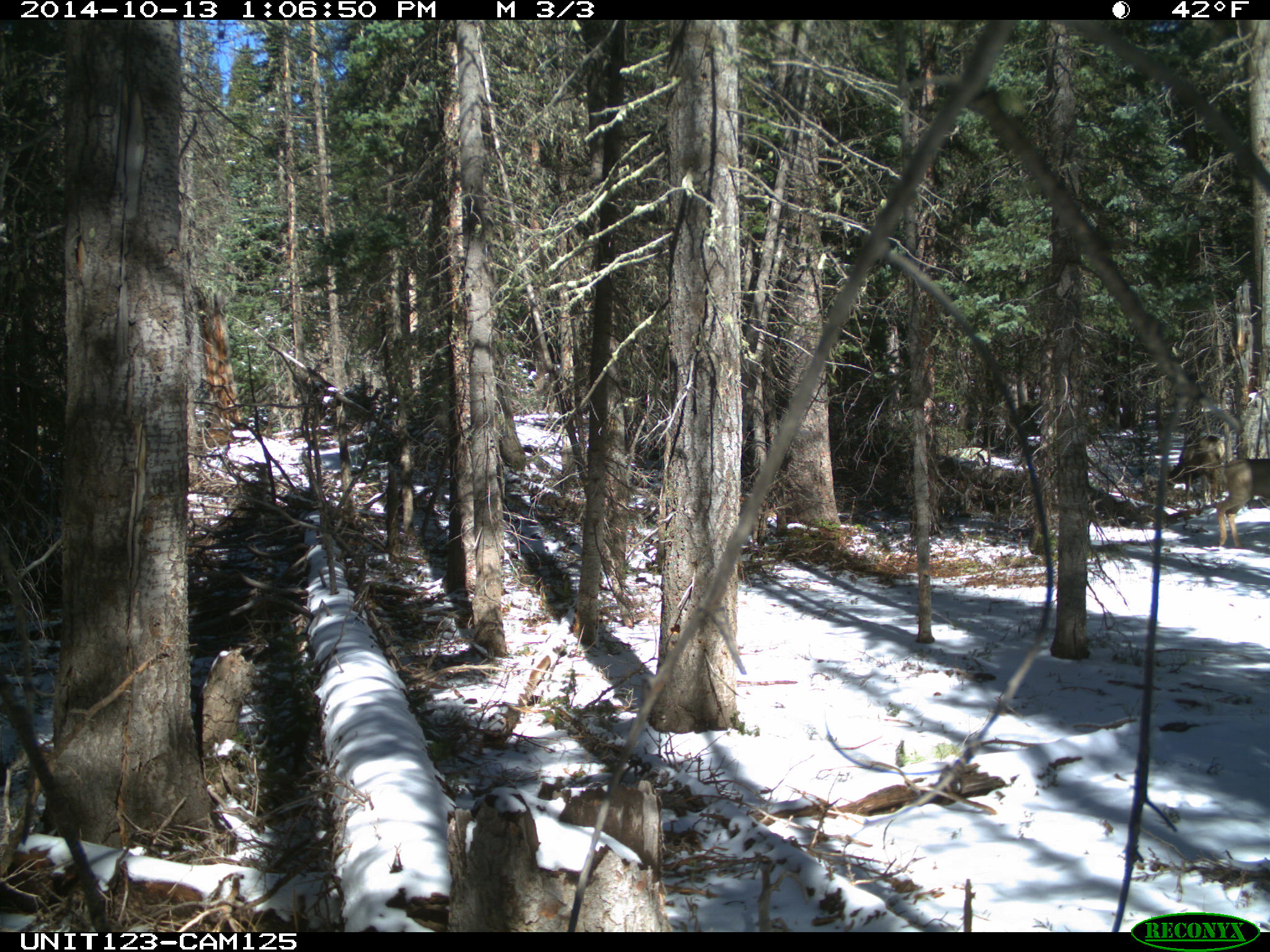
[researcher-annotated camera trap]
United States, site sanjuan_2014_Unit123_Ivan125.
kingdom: Animalia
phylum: Chordata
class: Mammalia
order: Artiodactyla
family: Cervidae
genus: Odocoileus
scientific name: Odocoileus hemionus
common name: mule deer